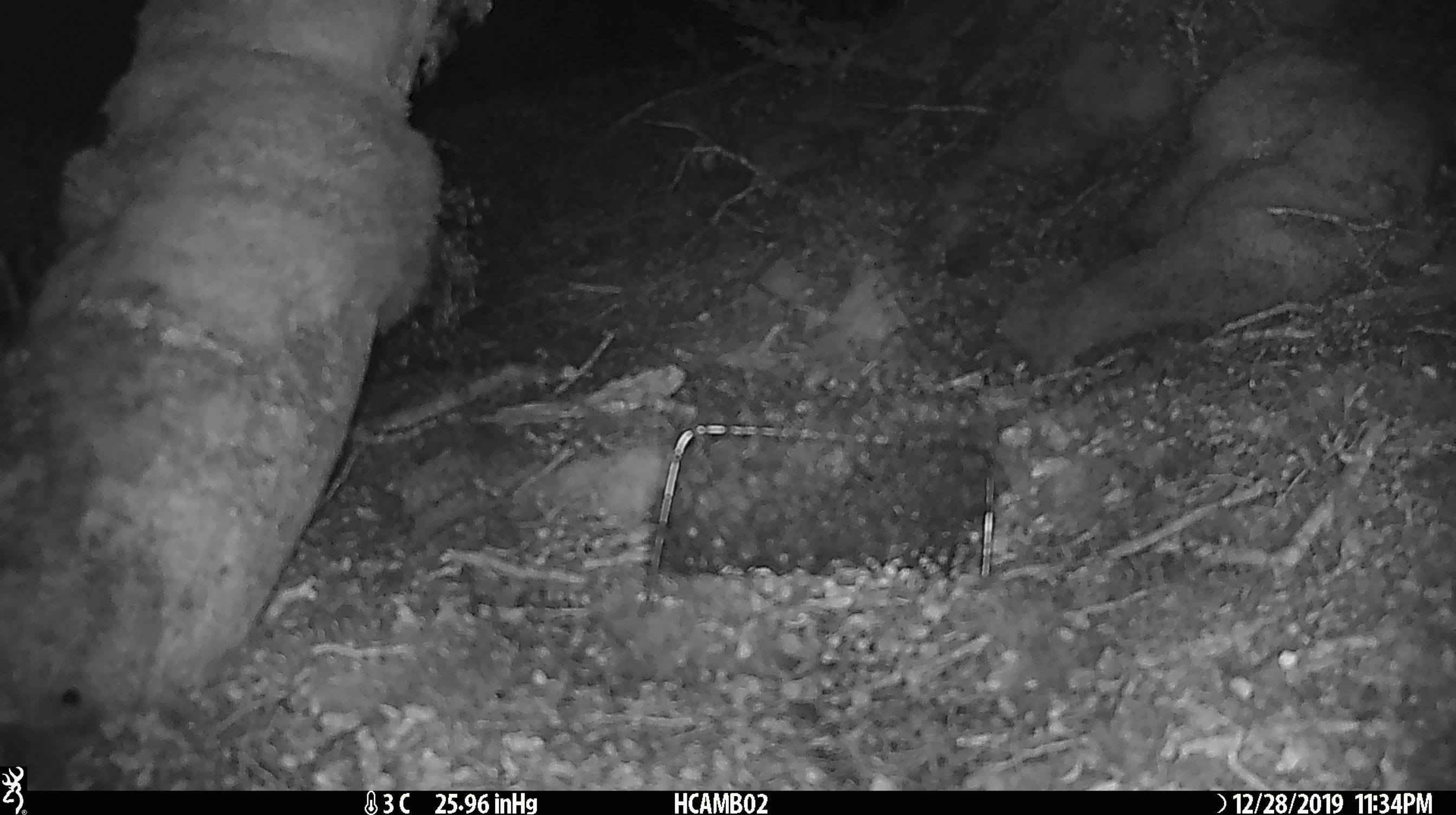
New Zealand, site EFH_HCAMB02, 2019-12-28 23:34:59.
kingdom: Animalia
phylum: Chordata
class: Mammalia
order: Rodentia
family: Muridae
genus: Mus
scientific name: Mus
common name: mouse